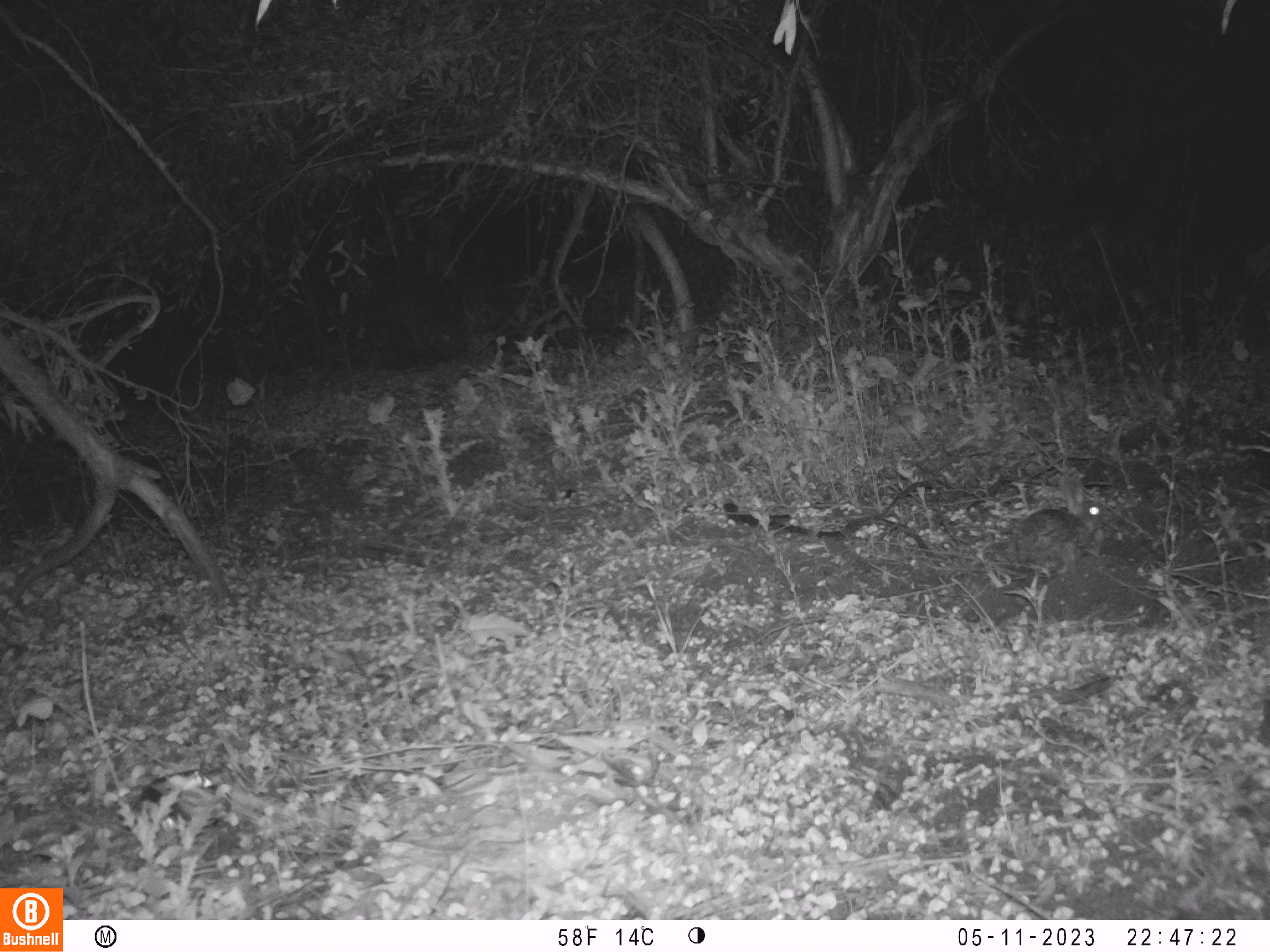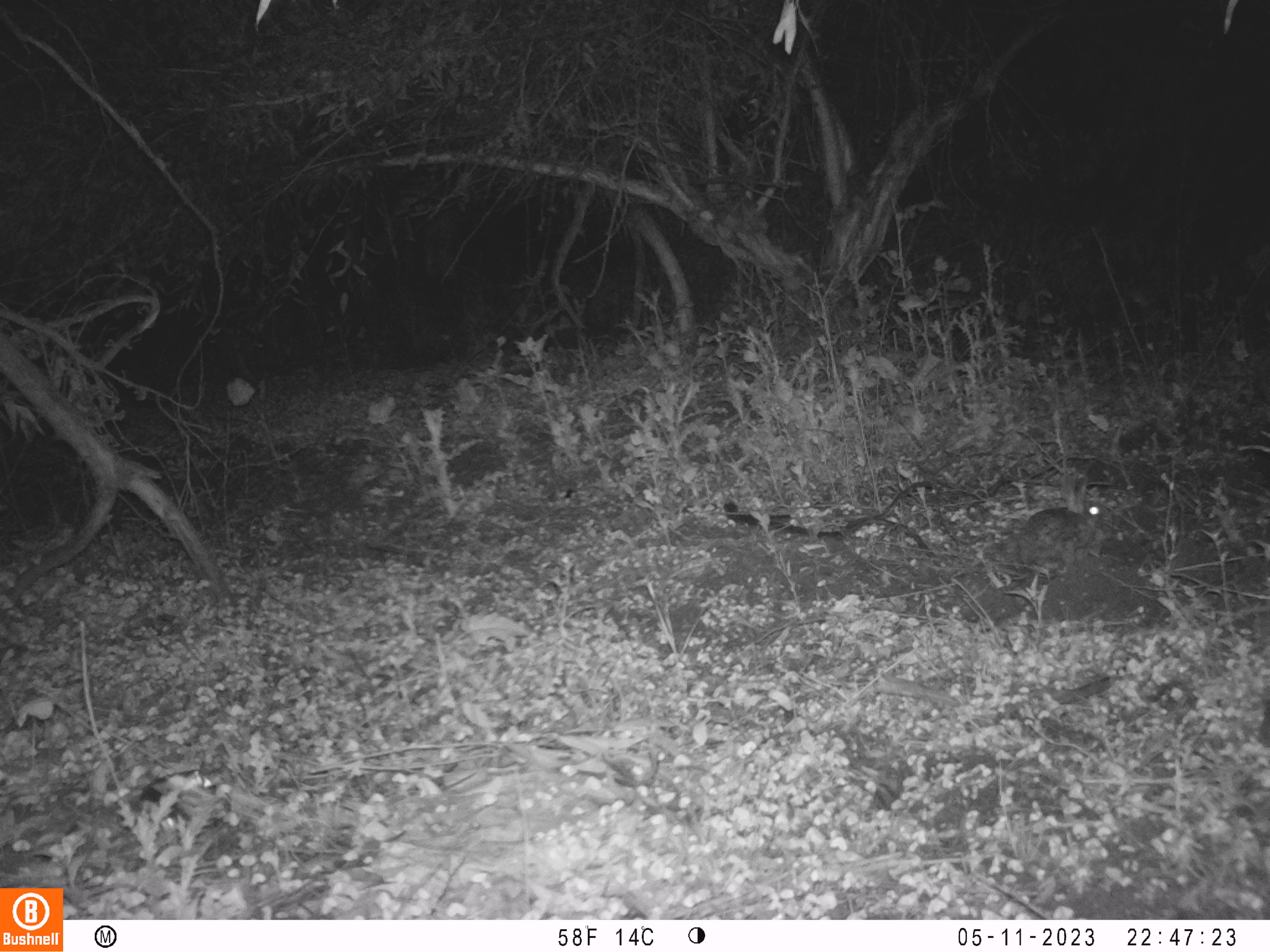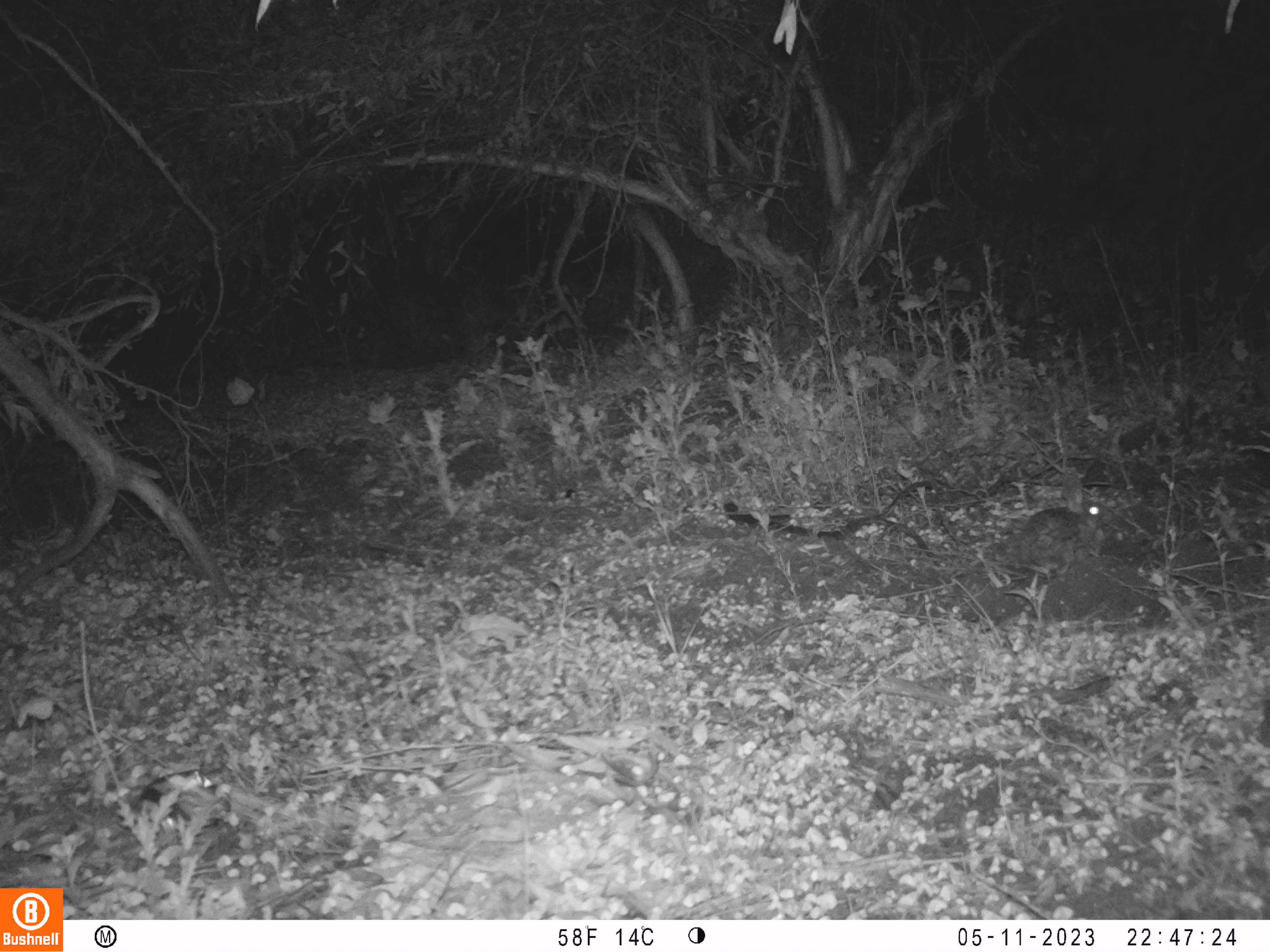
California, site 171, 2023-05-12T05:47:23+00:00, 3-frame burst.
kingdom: Animalia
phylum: Chordata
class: Mammalia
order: Lagomorpha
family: Leporidae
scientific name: Leporidae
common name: rabbit